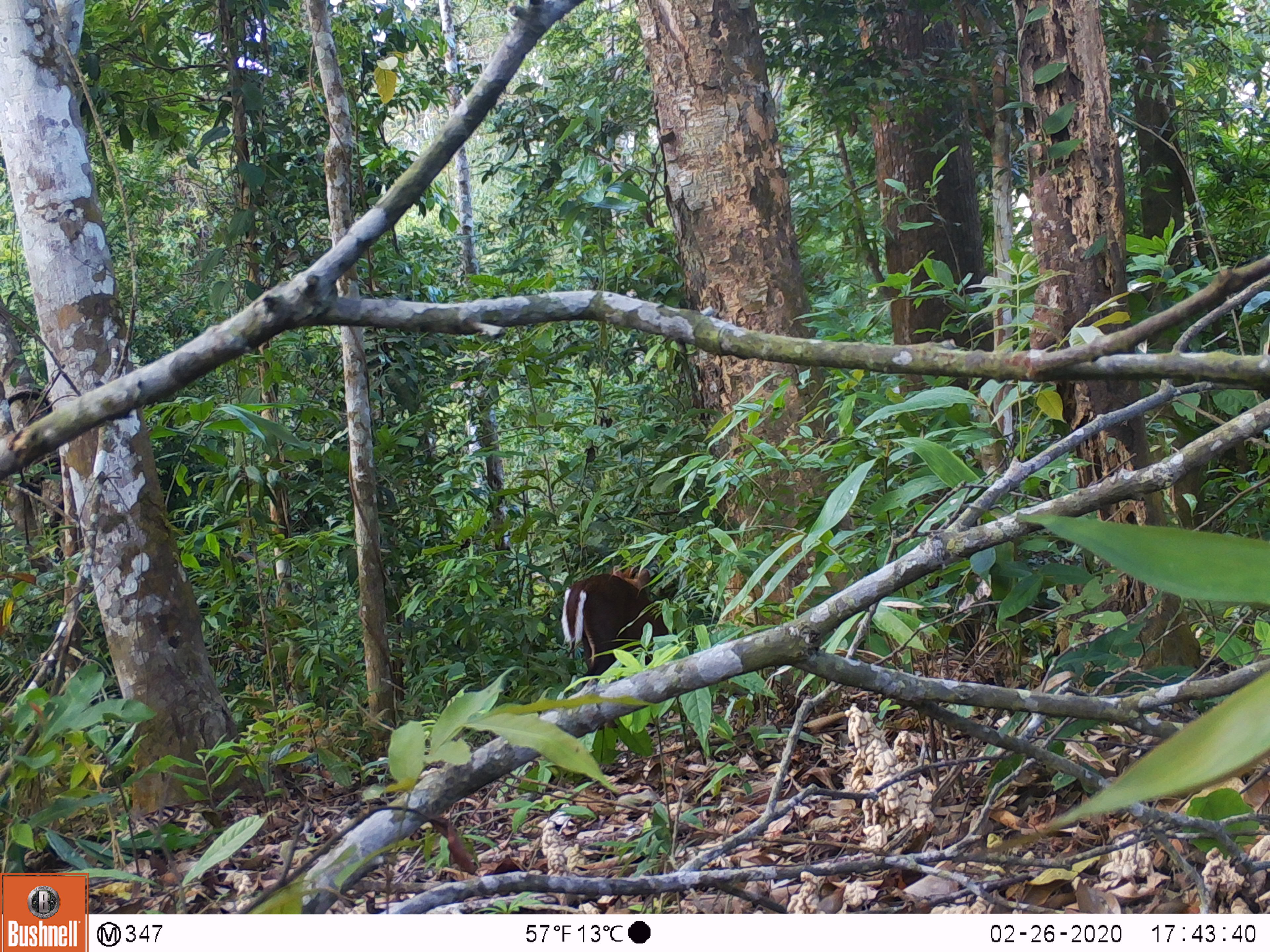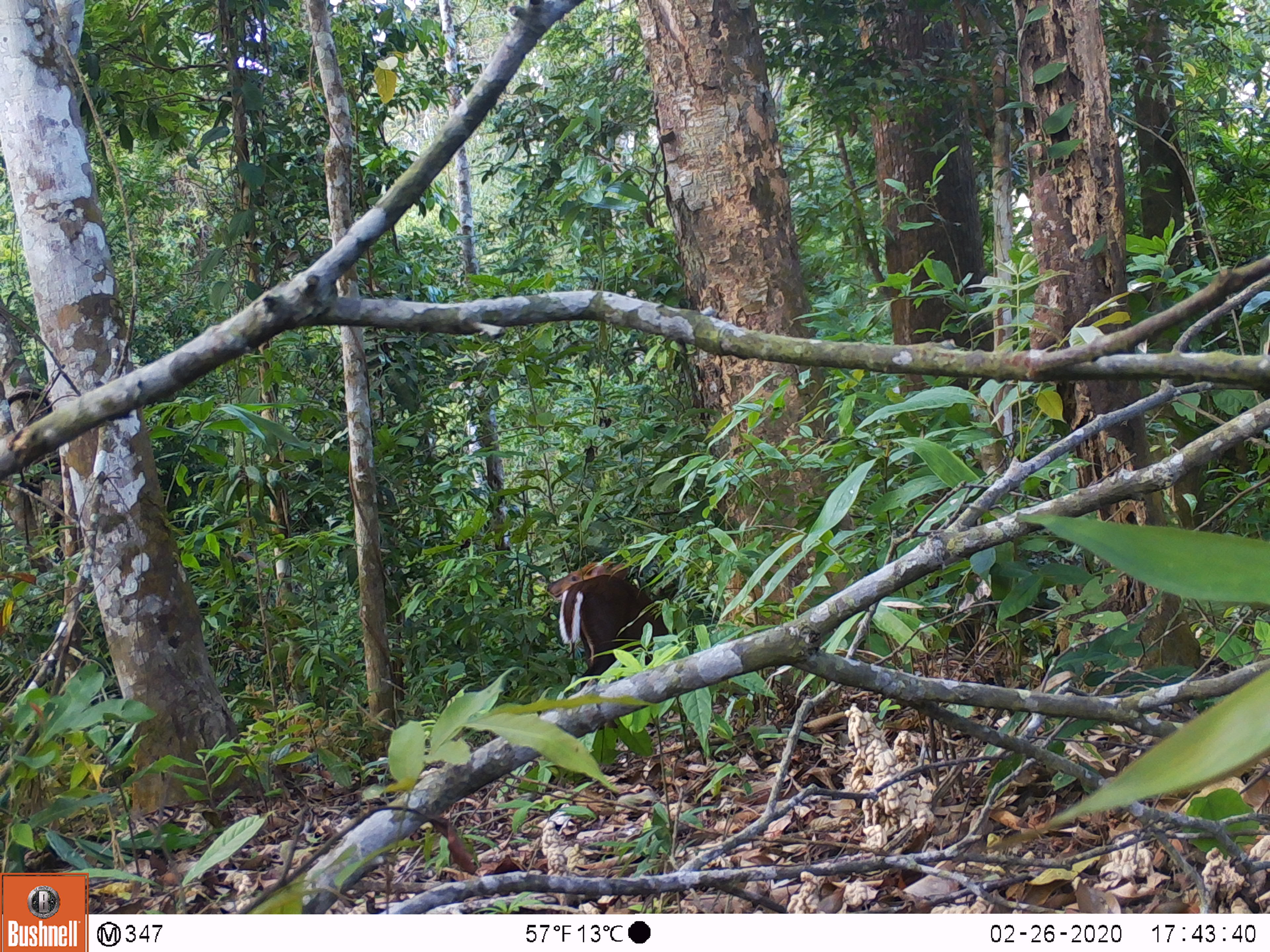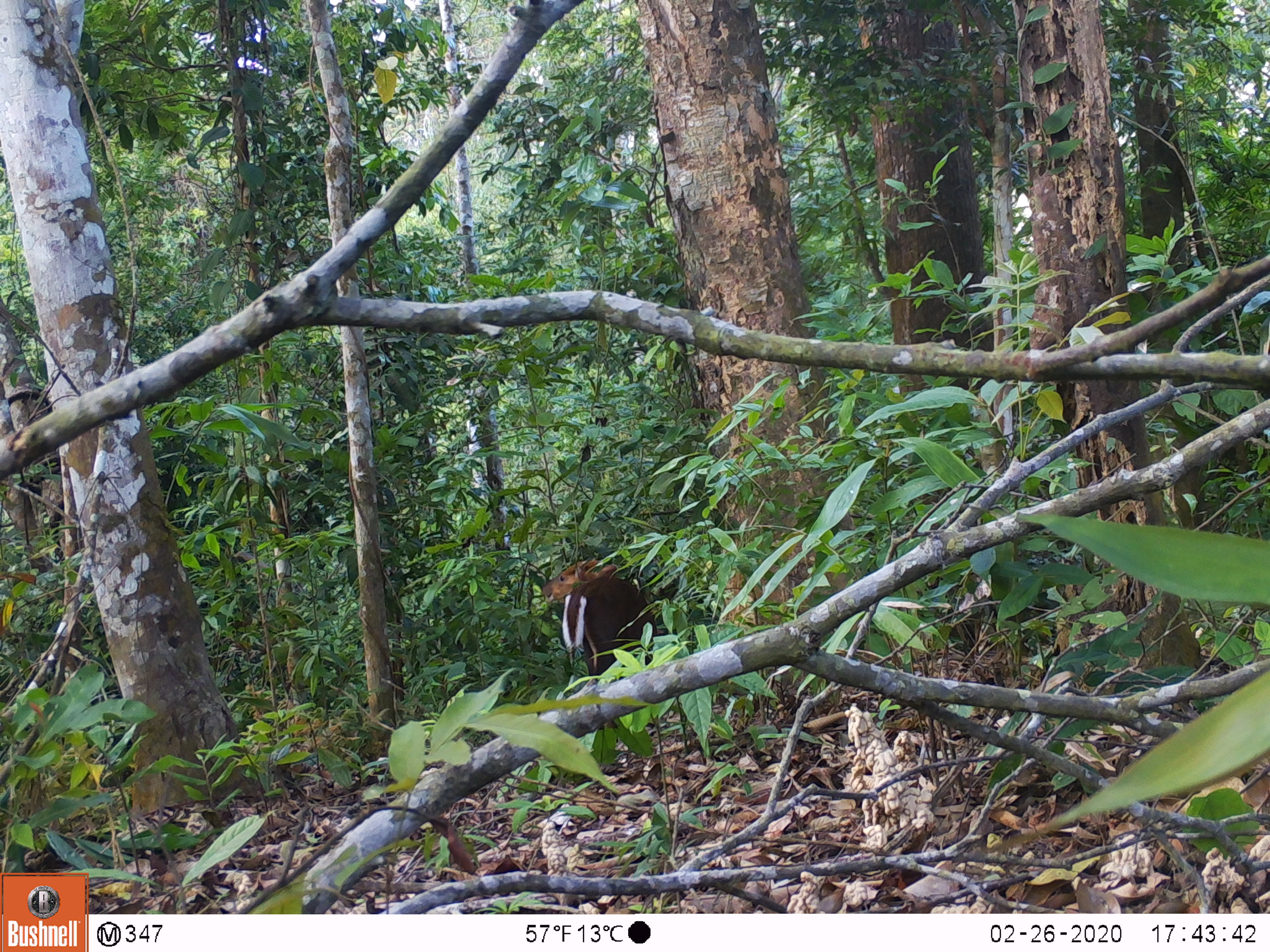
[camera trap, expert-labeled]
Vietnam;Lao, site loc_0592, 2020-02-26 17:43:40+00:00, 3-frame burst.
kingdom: Animalia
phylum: Chordata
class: Mammalia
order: Artiodactyla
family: Cervidae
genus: Muntiacus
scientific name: Muntiacus rooseveltorum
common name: roosevelt's muntjac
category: roosevelts muntjac group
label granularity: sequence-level